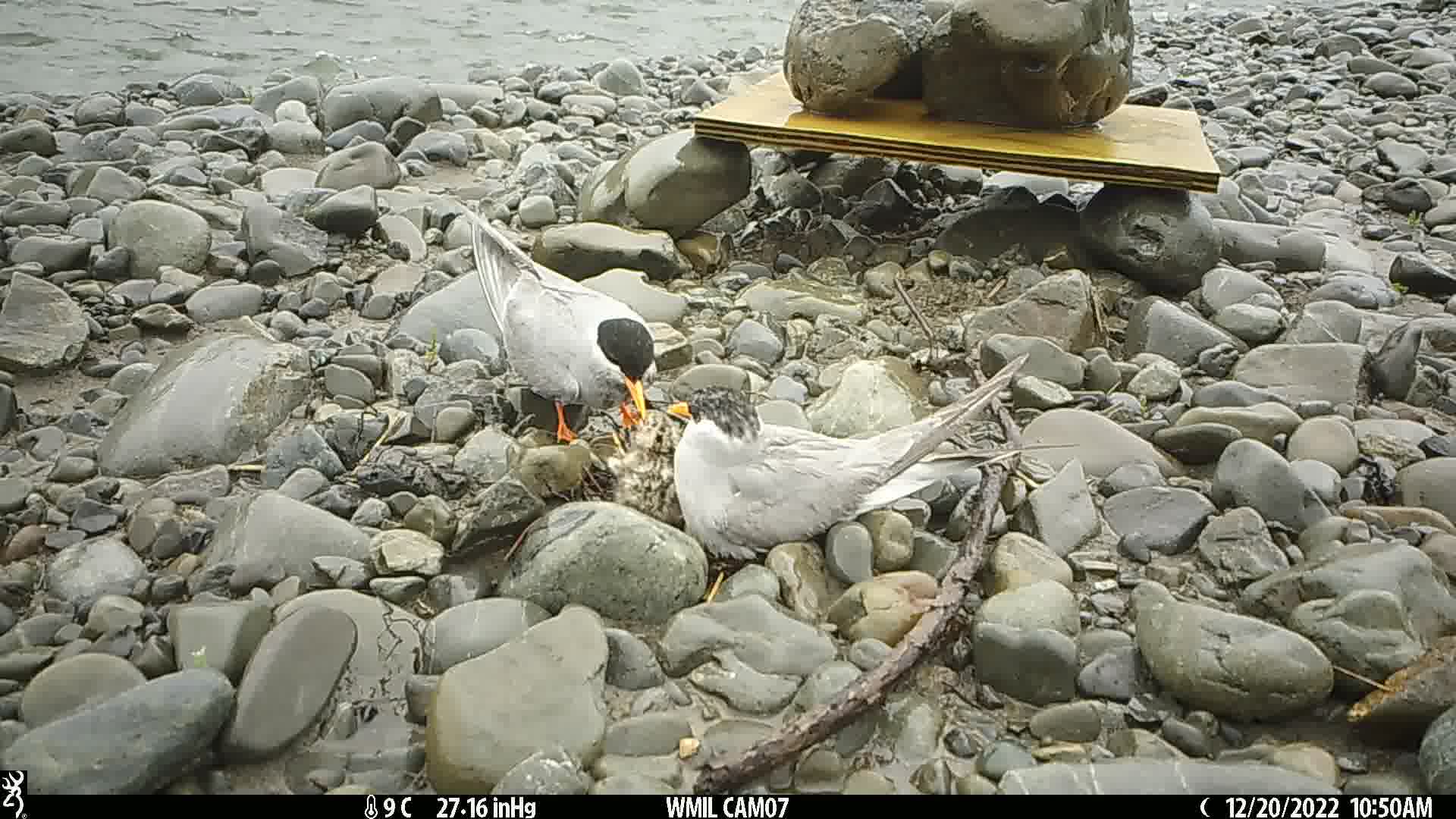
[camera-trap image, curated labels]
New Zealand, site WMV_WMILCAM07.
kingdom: Animalia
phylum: Chordata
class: Aves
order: Charadriiformes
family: Laridae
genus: Chlidonias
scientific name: Chlidonias albostriatus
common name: black-fronted tern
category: black fronted tern